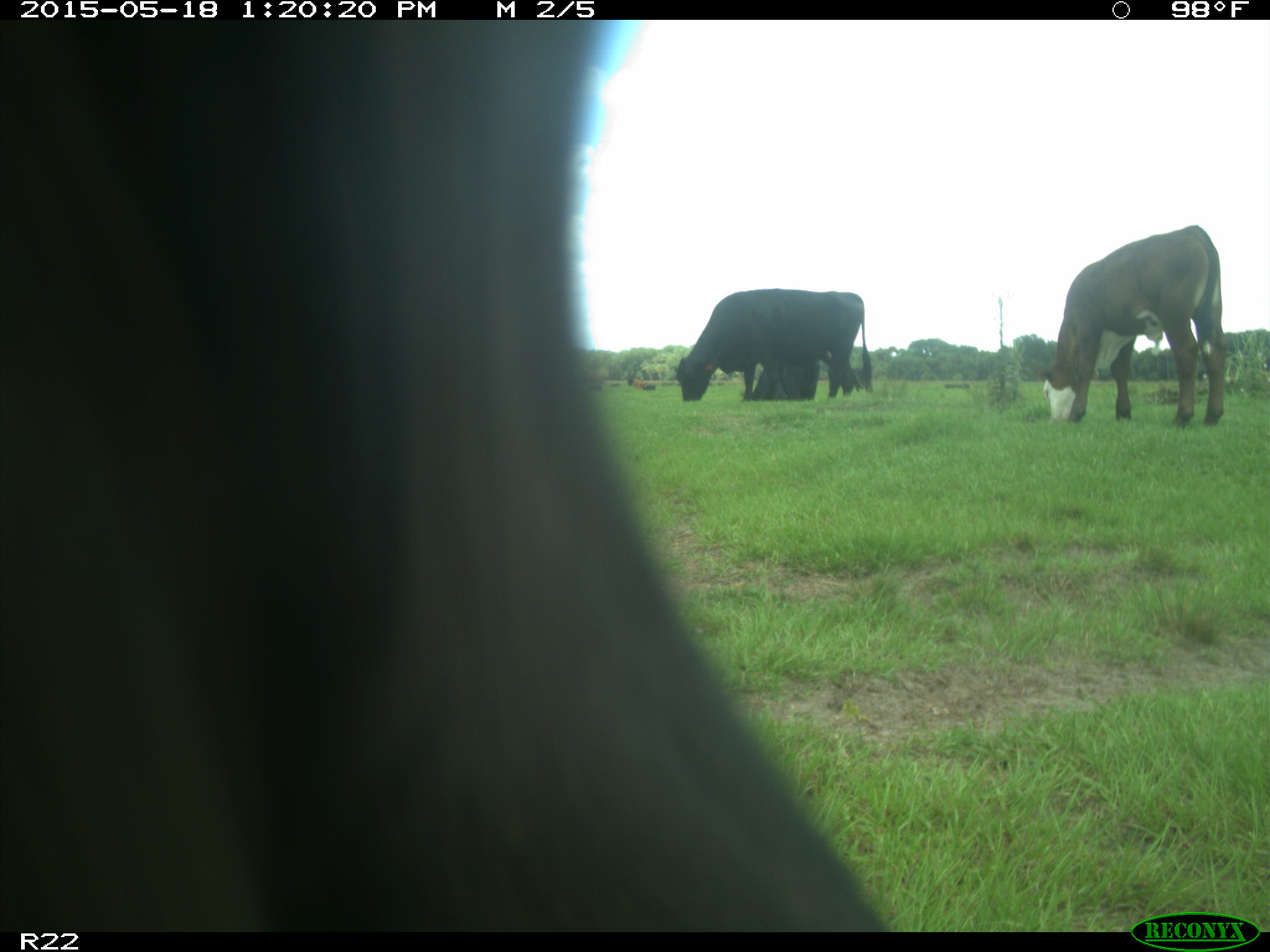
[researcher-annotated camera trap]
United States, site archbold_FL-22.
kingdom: Animalia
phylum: Chordata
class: Mammalia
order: Artiodactyla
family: Bovidae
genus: Bos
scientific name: Bos taurus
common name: domestic cow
Bos taurus (domestic cow).